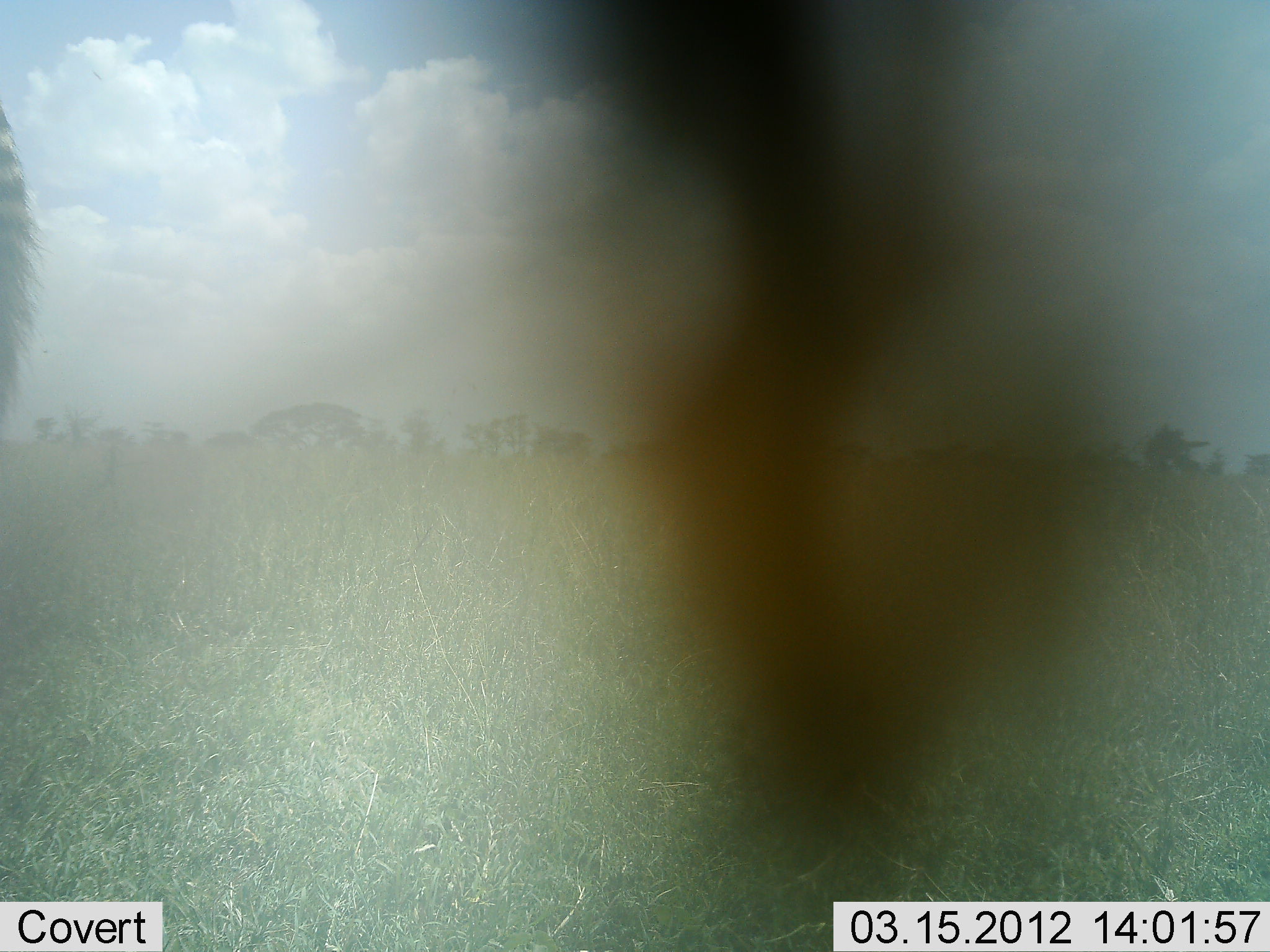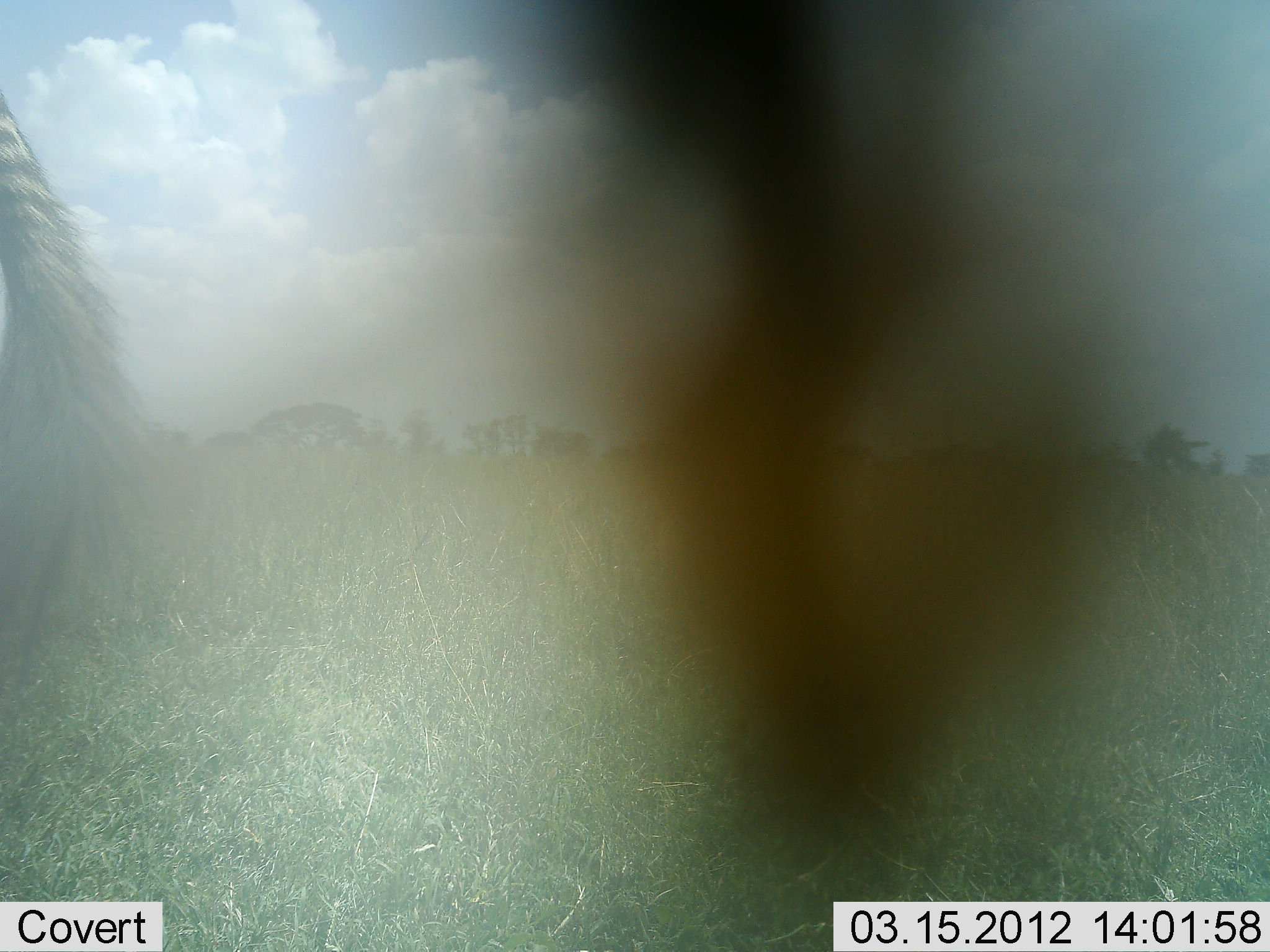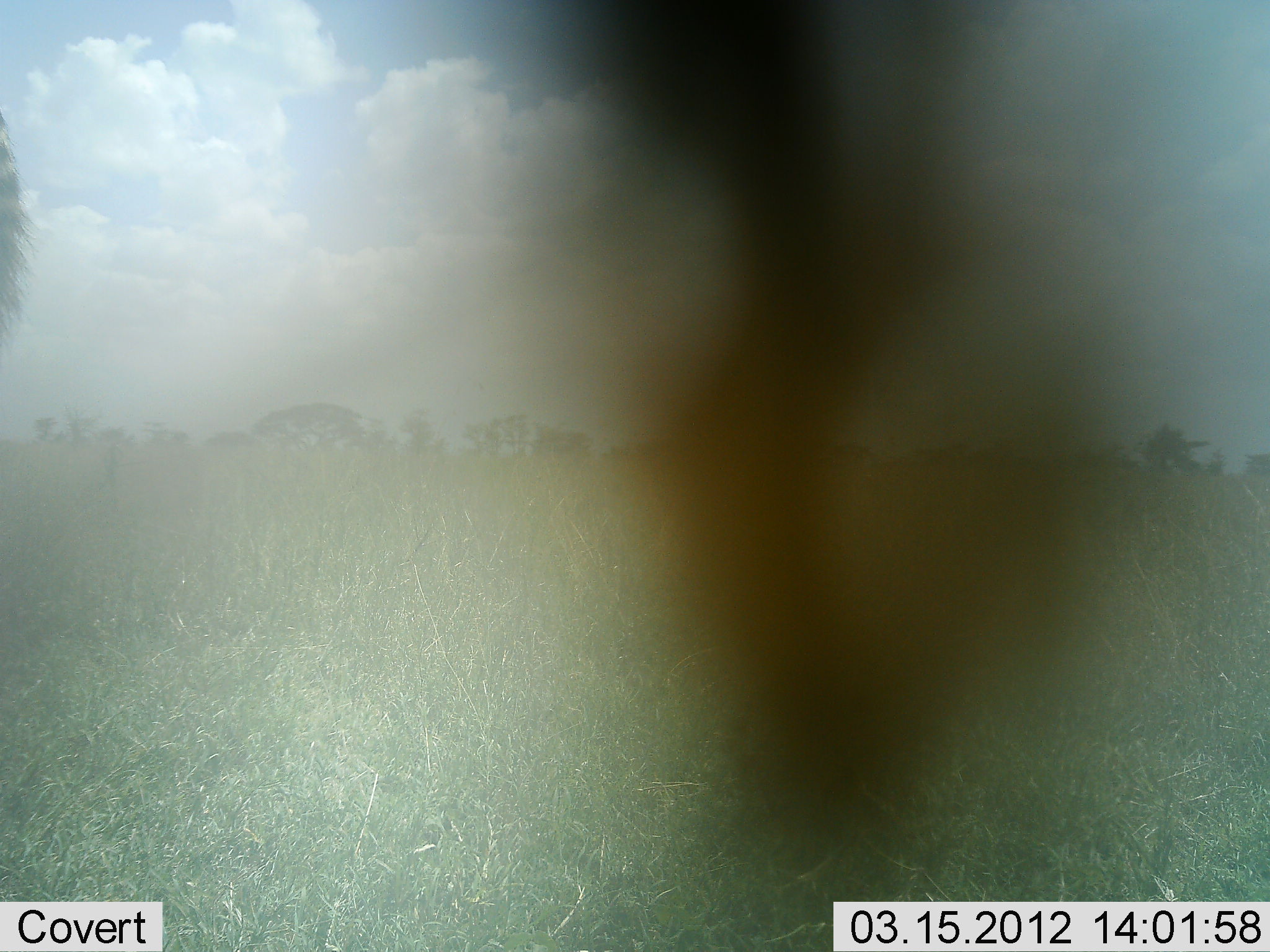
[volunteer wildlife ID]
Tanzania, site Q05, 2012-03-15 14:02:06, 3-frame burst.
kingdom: Animalia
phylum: Chordata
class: Mammalia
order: Perissodactyla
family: Equidae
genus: Equus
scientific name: Equus quagga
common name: plains zebra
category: zebra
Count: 1.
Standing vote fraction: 100%.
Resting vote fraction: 0%.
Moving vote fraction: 0%.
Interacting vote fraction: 0%.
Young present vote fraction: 0%.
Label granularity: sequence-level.